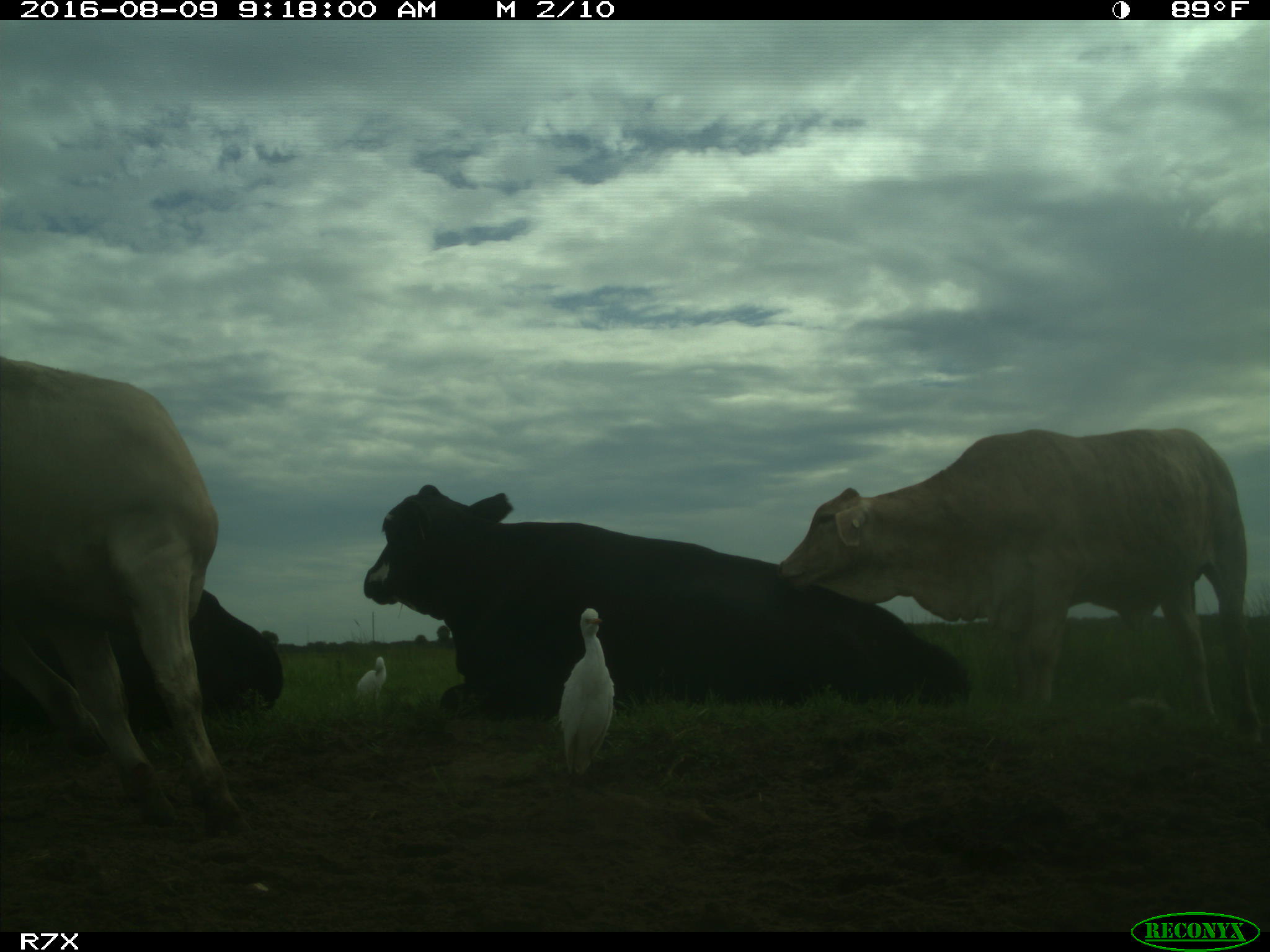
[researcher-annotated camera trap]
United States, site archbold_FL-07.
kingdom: Animalia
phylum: Chordata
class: Mammalia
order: Artiodactyla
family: Bovidae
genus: Bos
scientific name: Bos taurus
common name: domestic cow